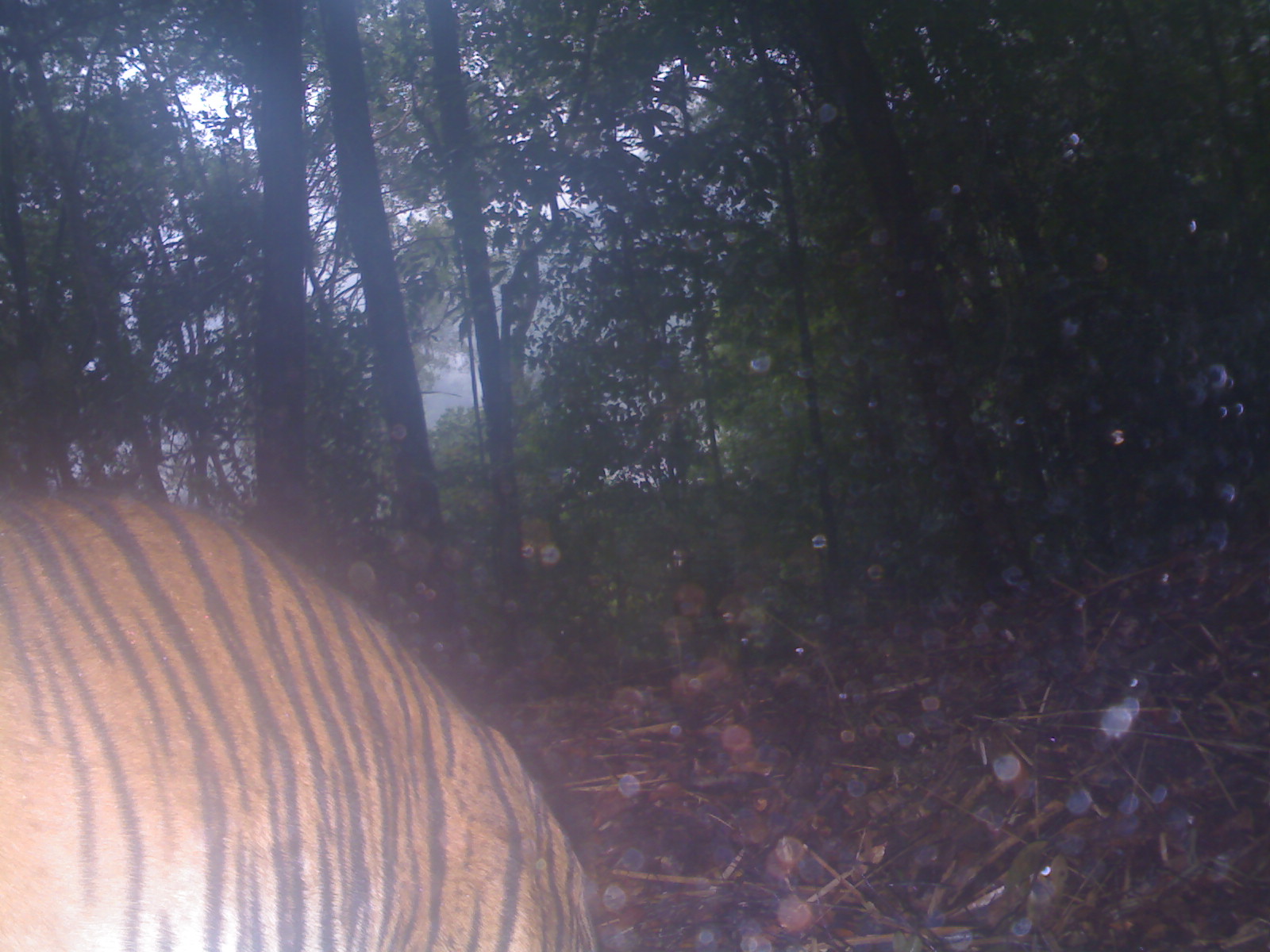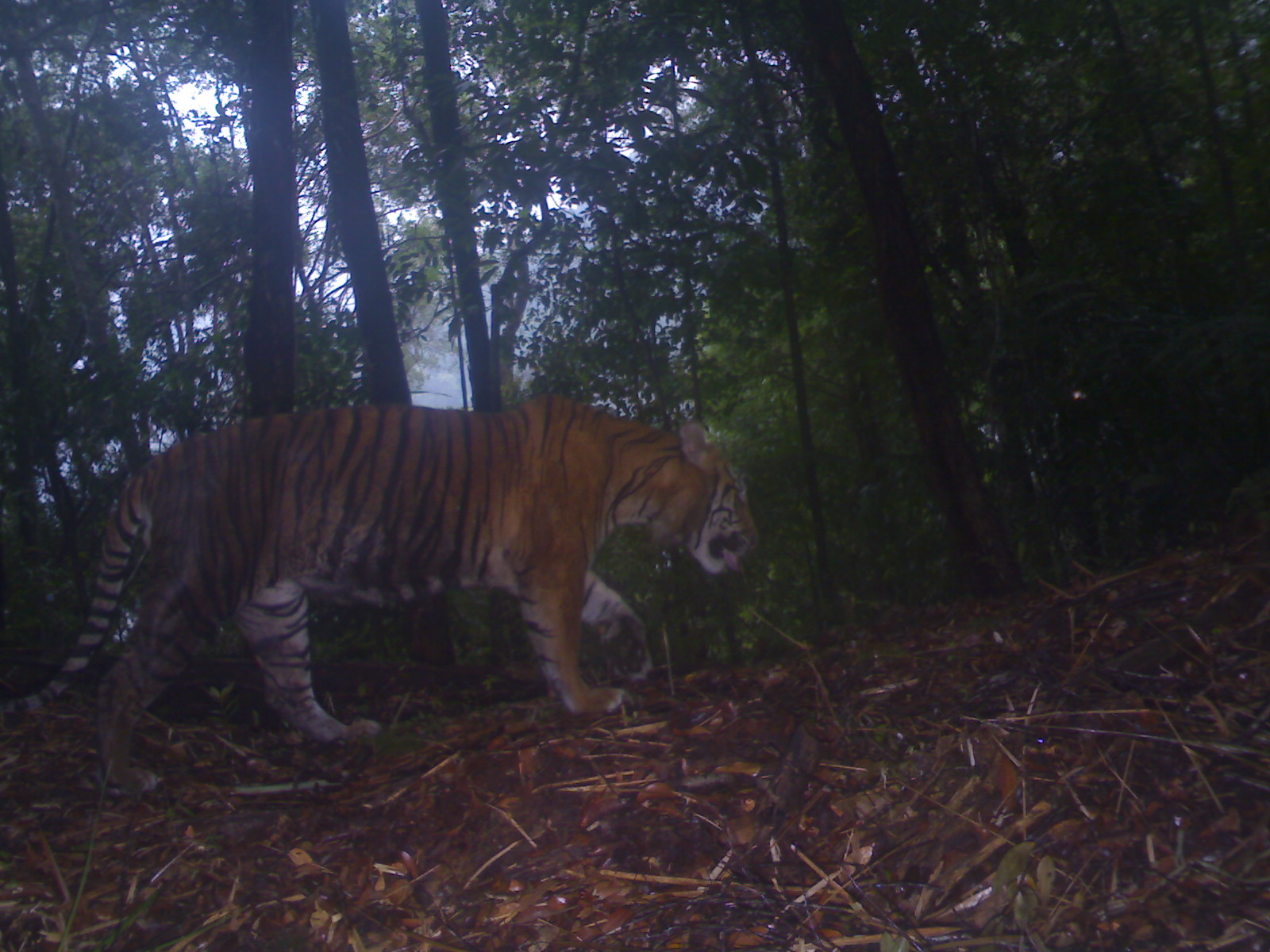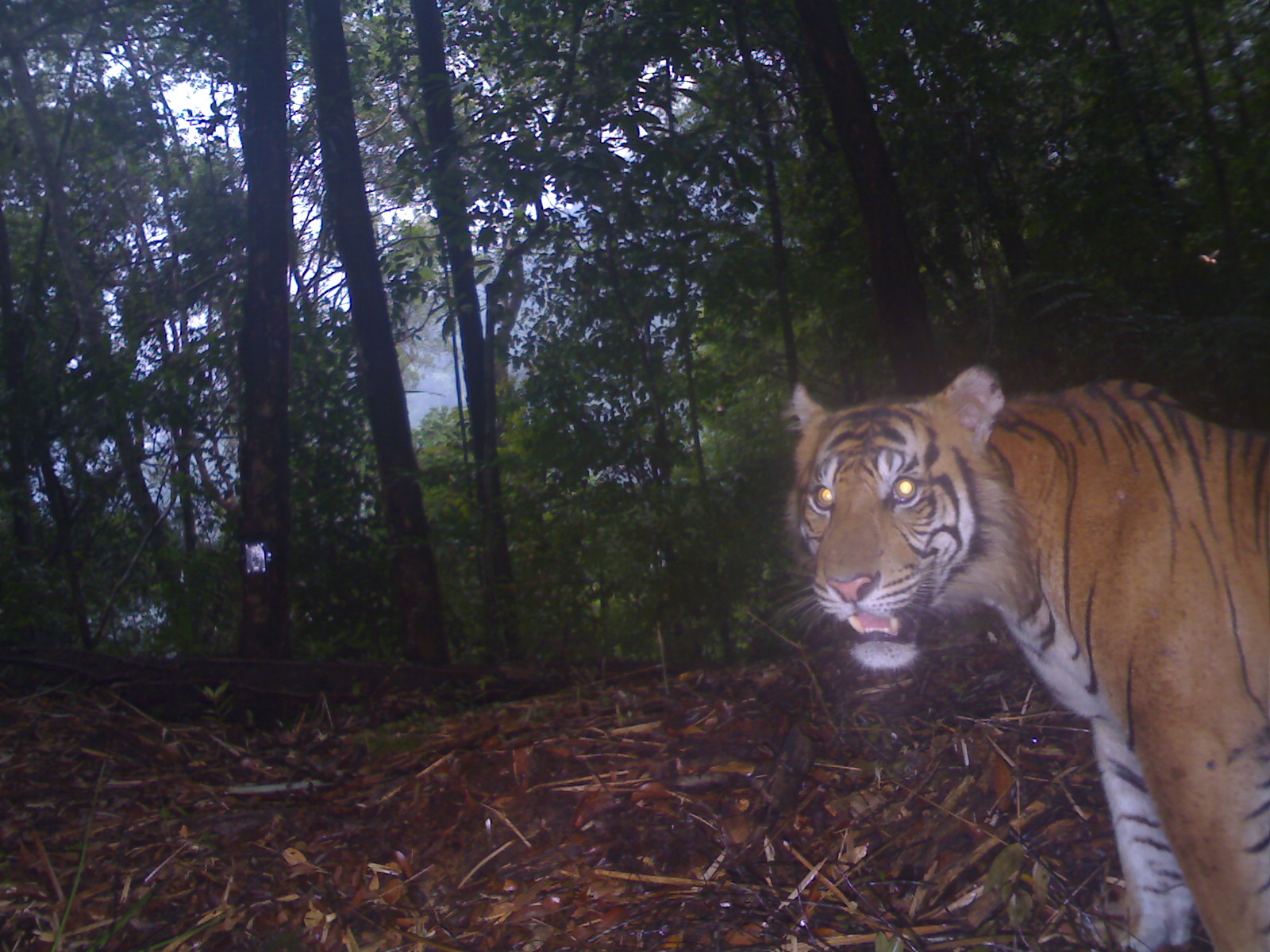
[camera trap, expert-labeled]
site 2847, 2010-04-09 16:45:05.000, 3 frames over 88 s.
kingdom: Animalia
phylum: Chordata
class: Mammalia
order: Carnivora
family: Felidae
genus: Panthera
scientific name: Panthera tigris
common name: tiger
Panthera tigris (tiger), count 1, age adult, sex male.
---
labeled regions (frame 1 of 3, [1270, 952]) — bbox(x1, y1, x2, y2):
panthera tigris: bbox(0, 479, 595, 952)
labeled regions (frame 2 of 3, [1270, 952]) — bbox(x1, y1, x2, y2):
panthera tigris: bbox(0, 393, 758, 793)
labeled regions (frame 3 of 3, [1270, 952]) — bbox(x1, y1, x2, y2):
panthera tigris: bbox(765, 360, 1270, 952)